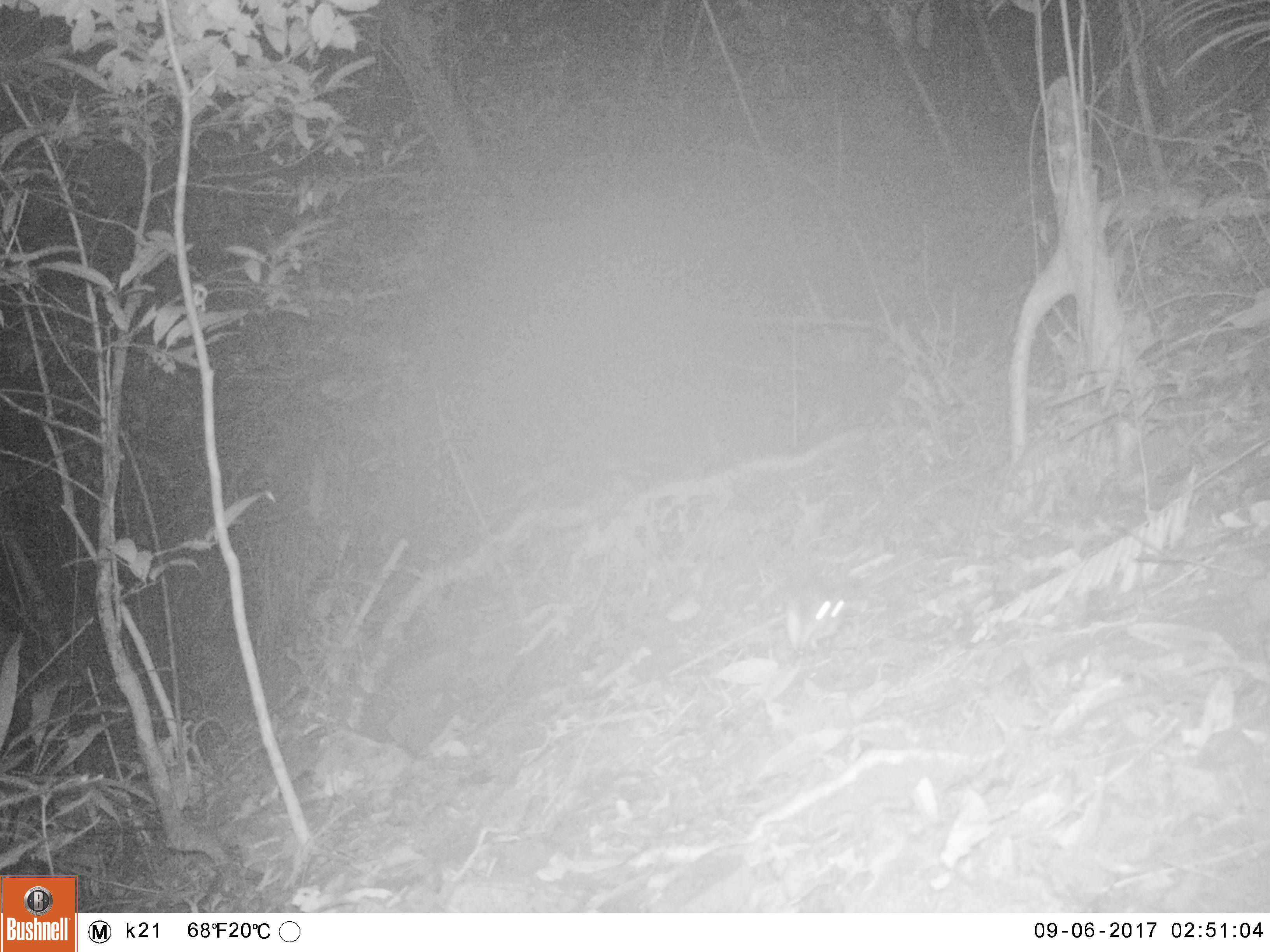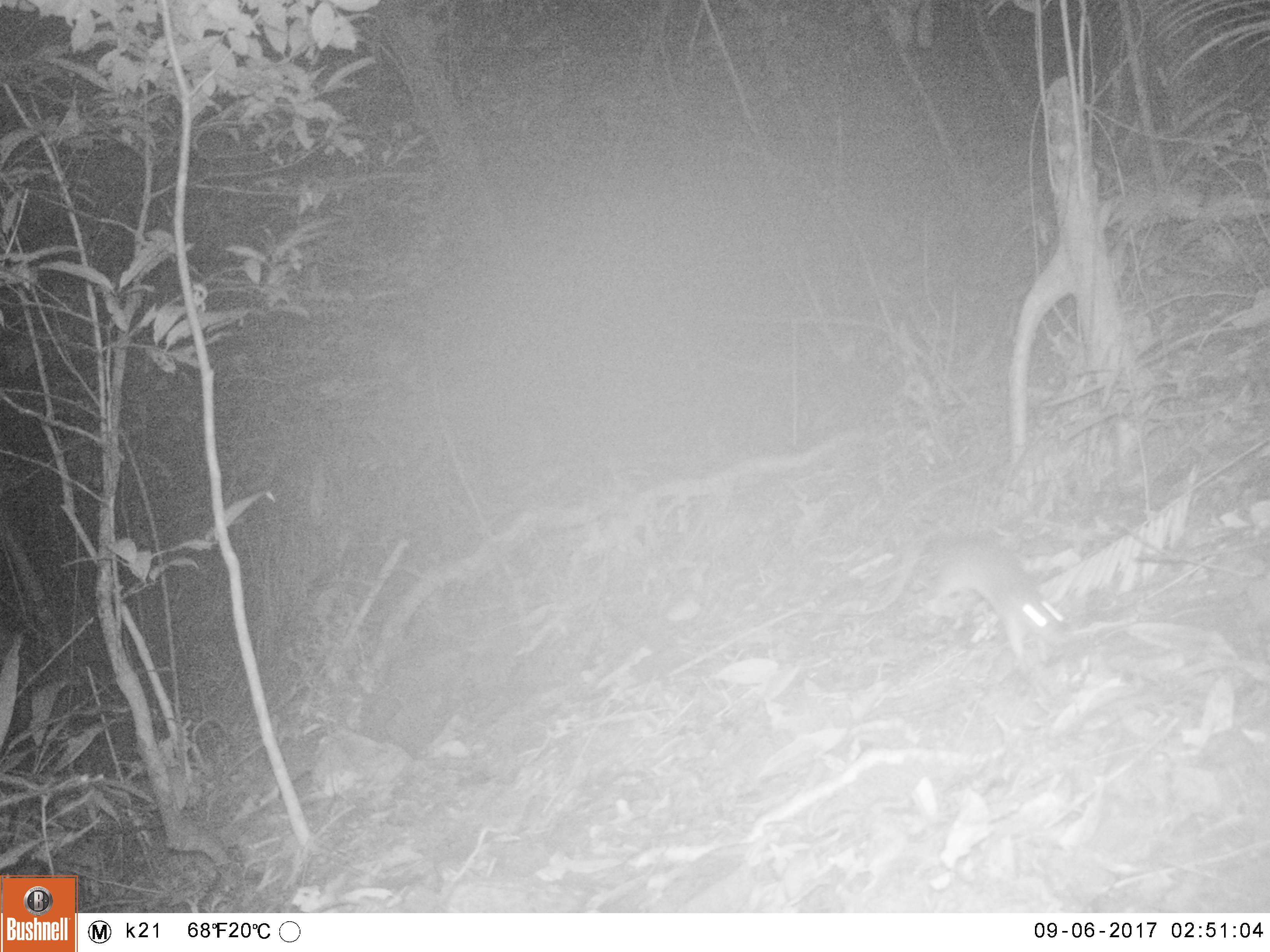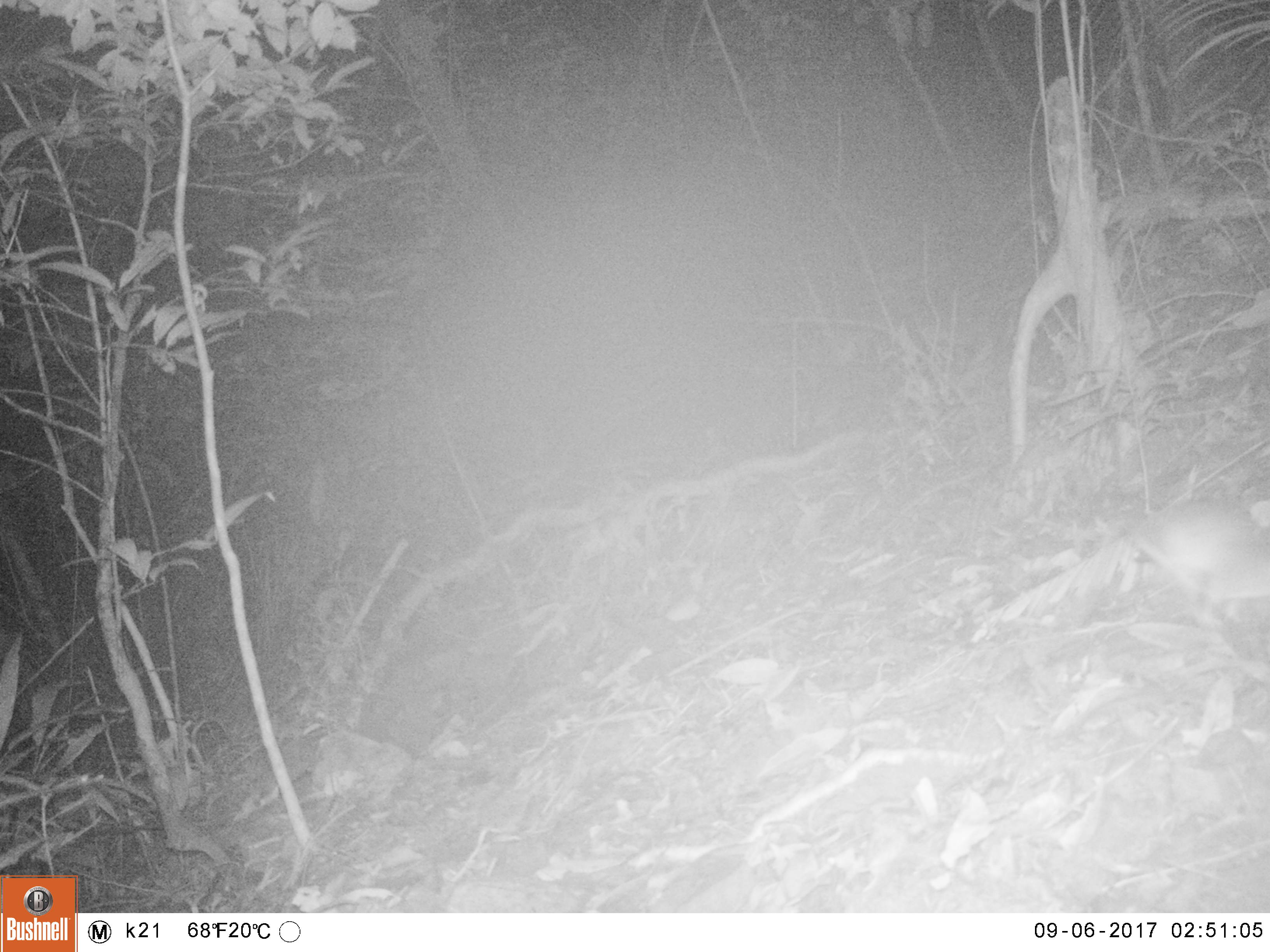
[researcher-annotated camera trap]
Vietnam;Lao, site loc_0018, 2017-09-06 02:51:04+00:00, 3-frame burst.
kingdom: Animalia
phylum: Chordata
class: Mammalia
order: Rodentia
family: Muridae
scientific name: Muridae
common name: old-world mice and rats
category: unidentified murid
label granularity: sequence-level